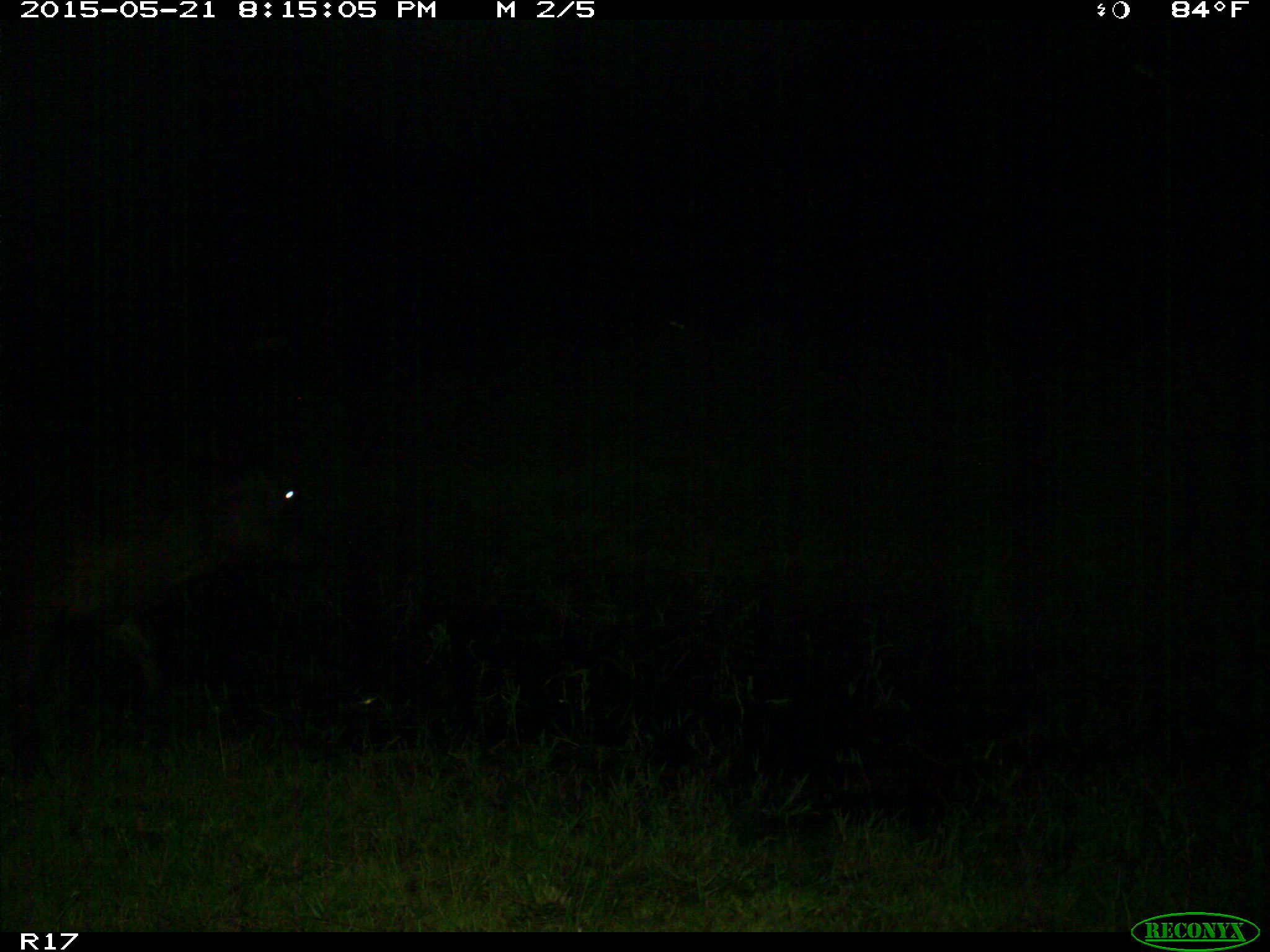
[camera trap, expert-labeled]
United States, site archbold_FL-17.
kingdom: Animalia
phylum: Chordata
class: Mammalia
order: Artiodactyla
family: Bovidae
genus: Bos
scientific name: Bos taurus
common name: domestic cow